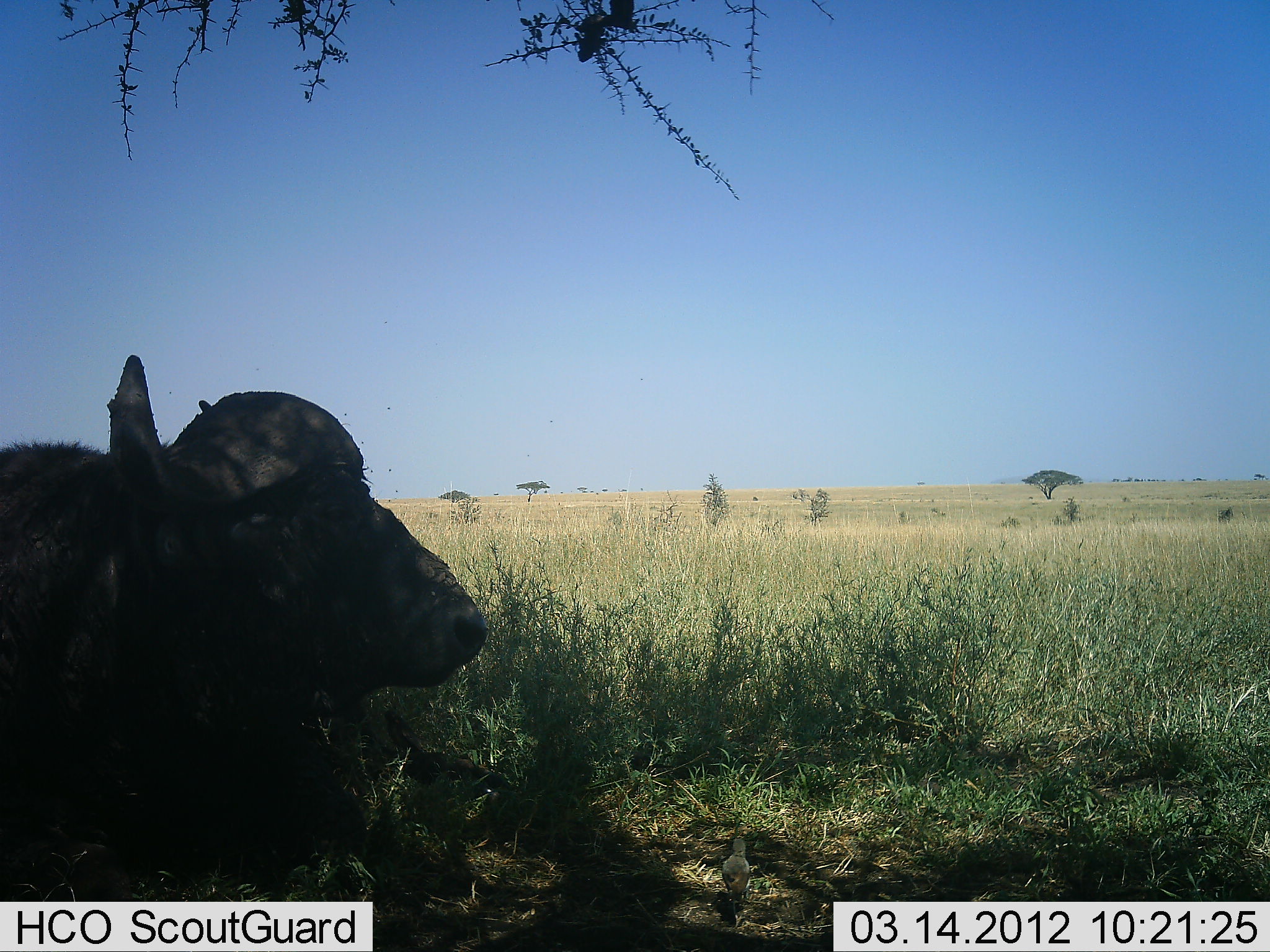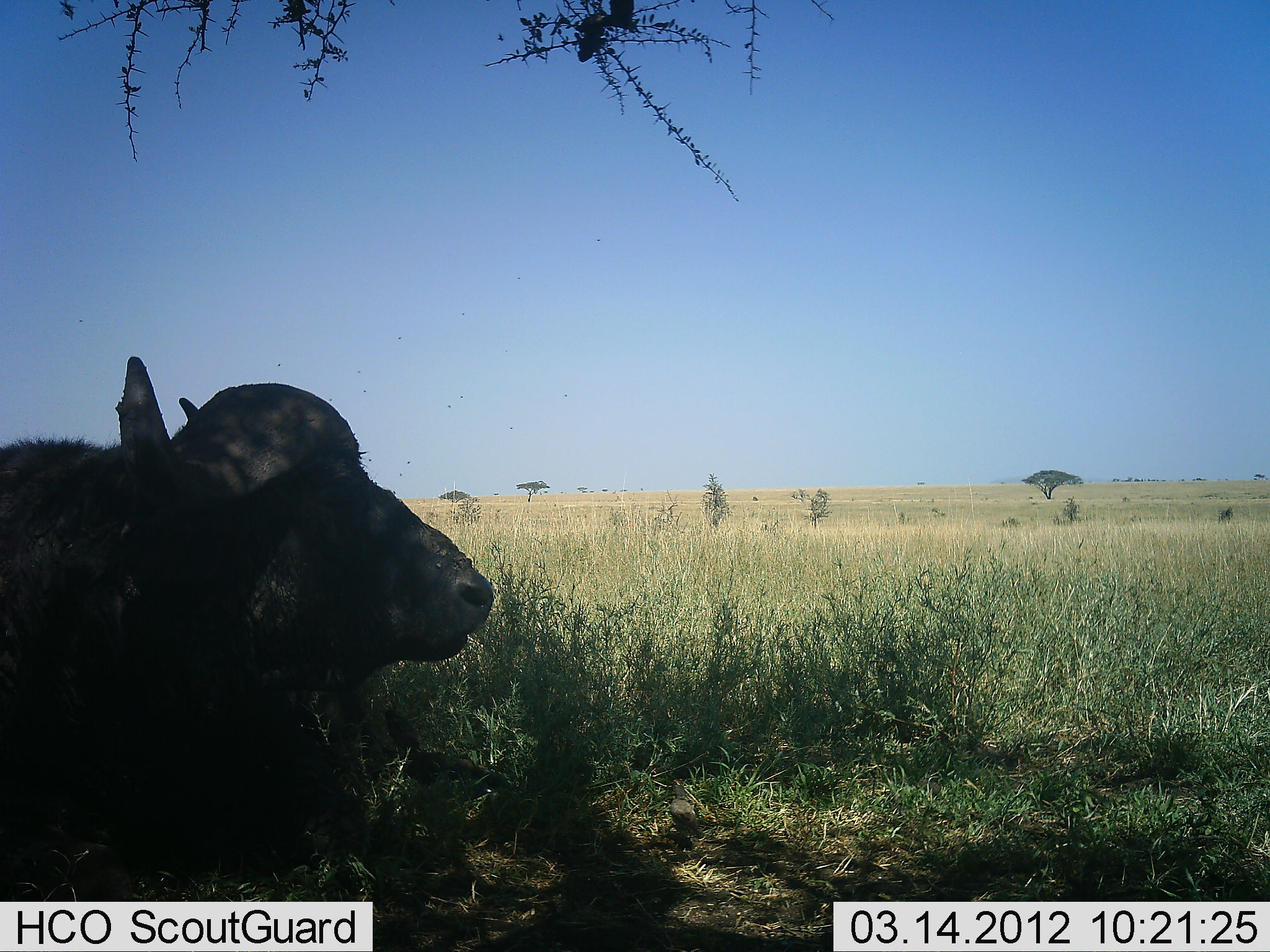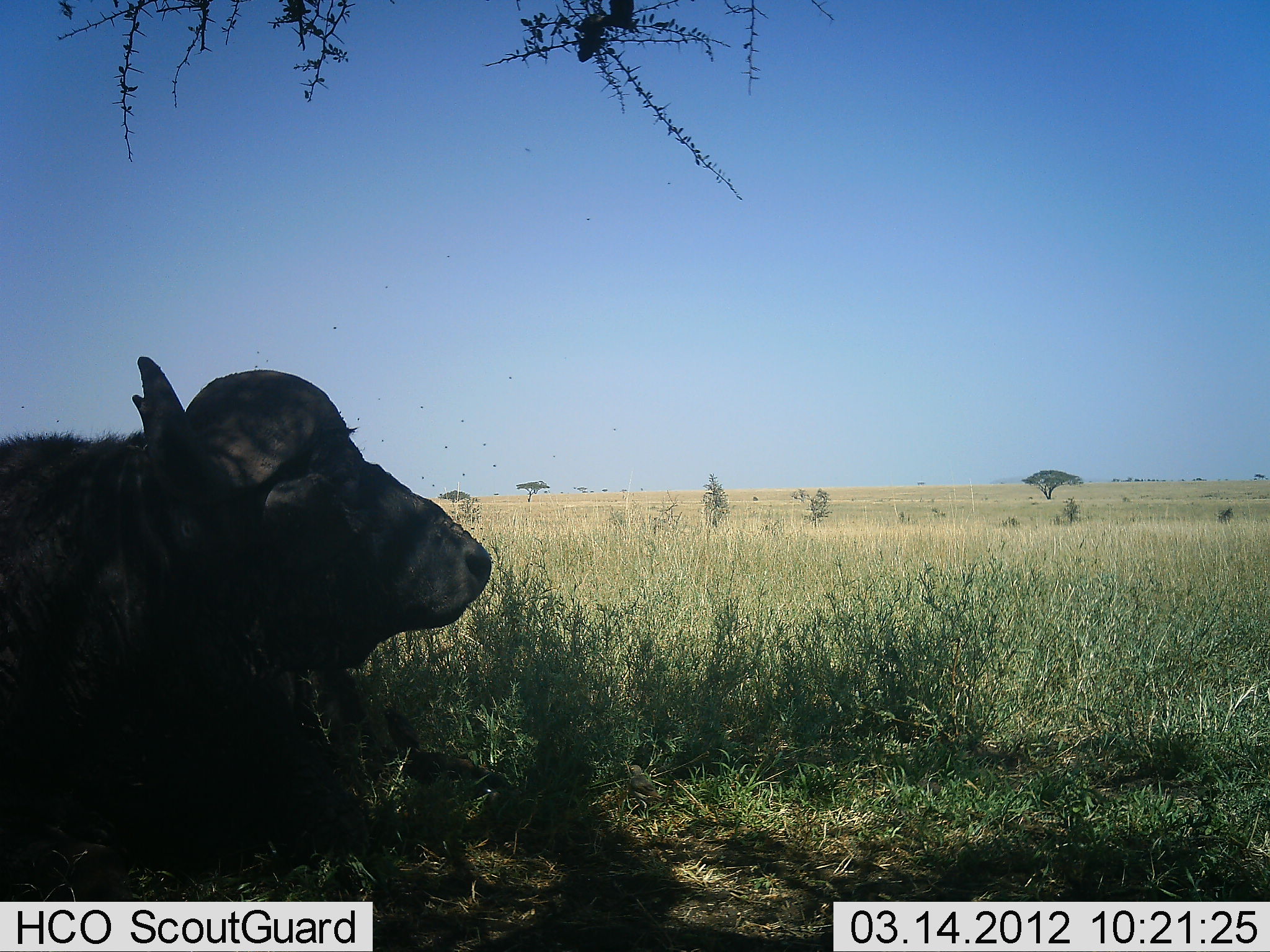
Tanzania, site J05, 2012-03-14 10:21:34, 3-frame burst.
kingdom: Animalia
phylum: Chordata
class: Mammalia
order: Artiodactyla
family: Bovidae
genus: Syncerus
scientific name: Syncerus caffer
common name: cape buffalo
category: buffalo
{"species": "buffalo (cape buffalo) (Syncerus caffer)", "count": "1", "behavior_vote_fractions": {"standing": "12%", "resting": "88%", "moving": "0%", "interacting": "0%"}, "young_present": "4%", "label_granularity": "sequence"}